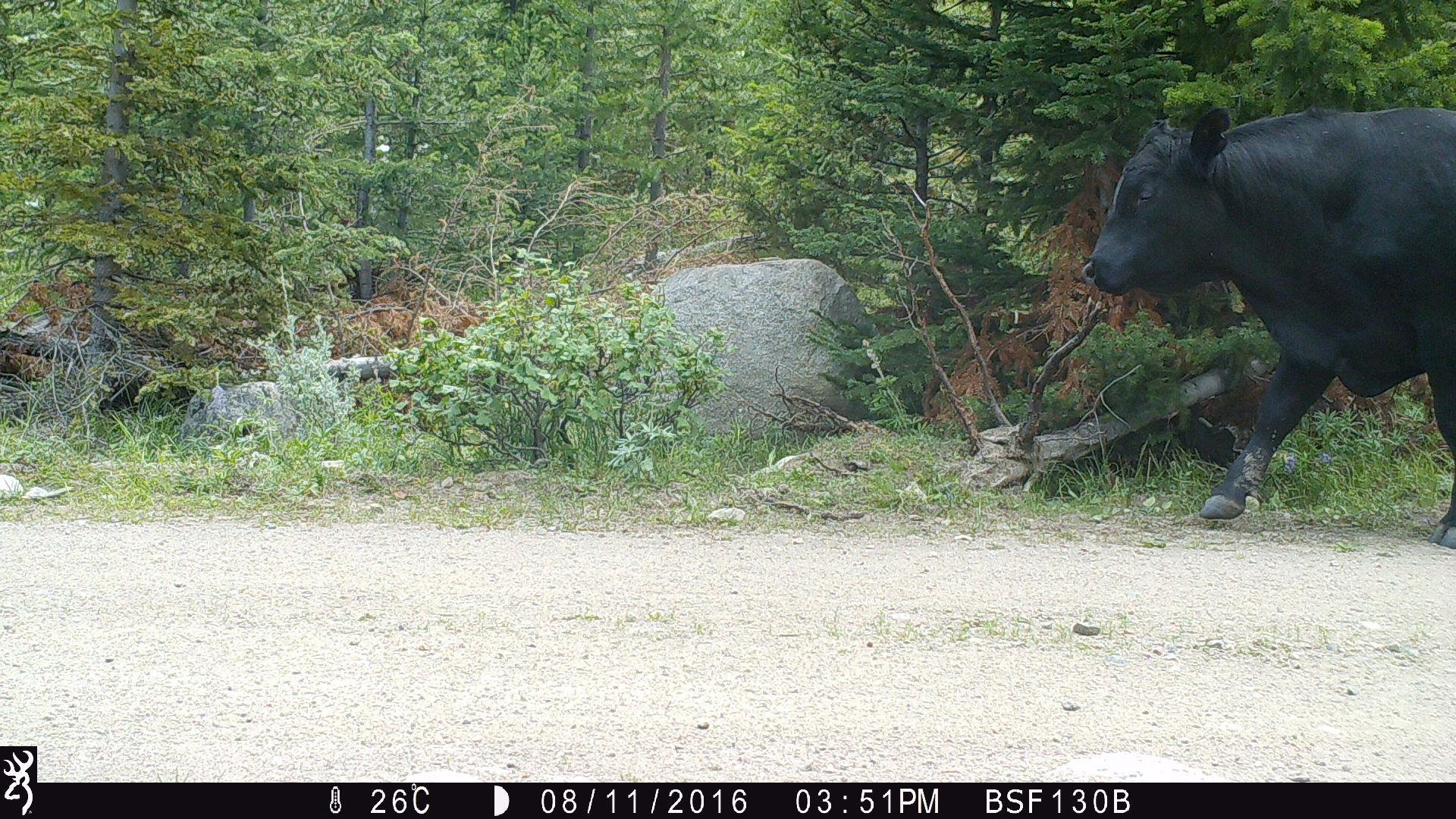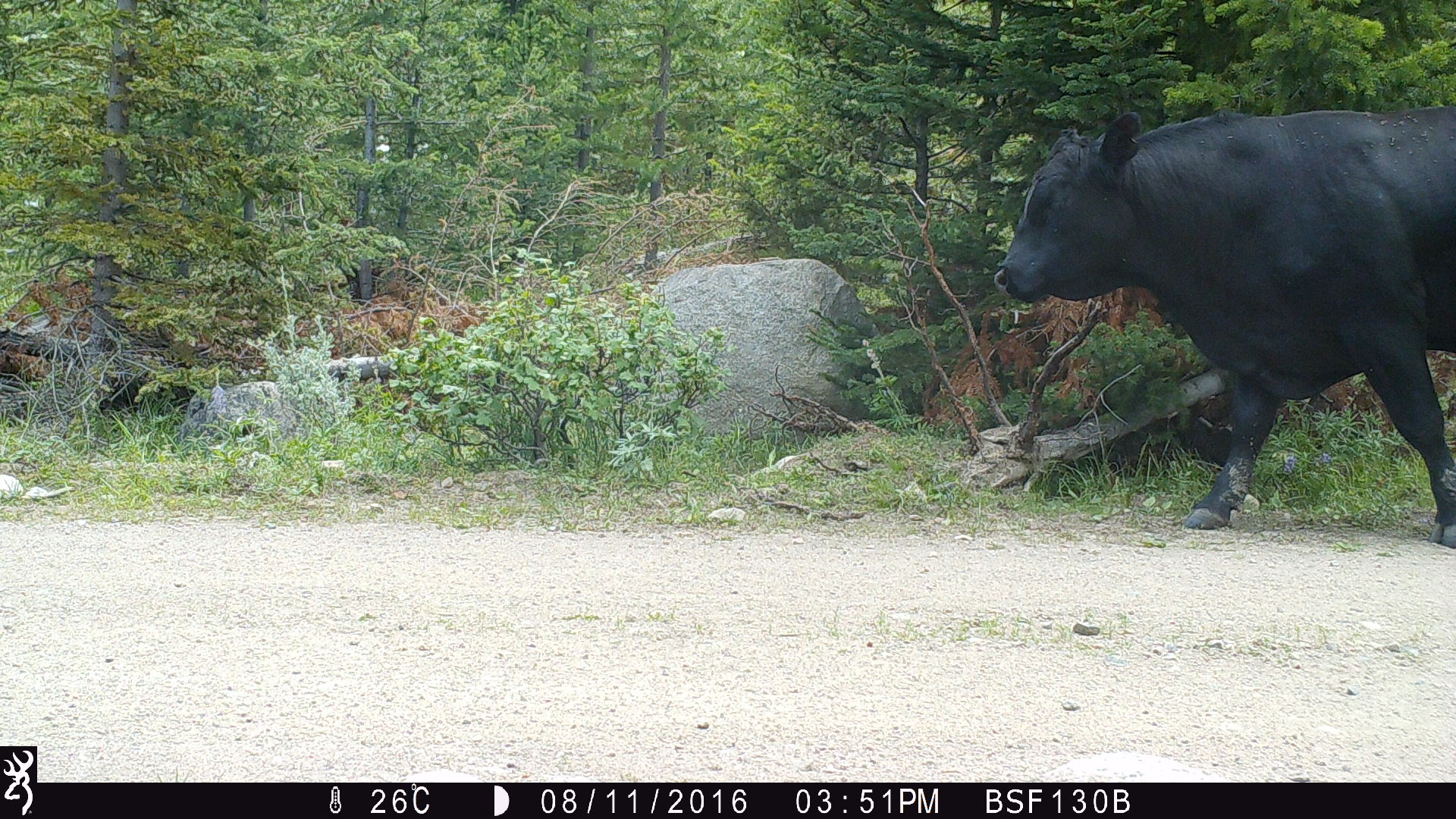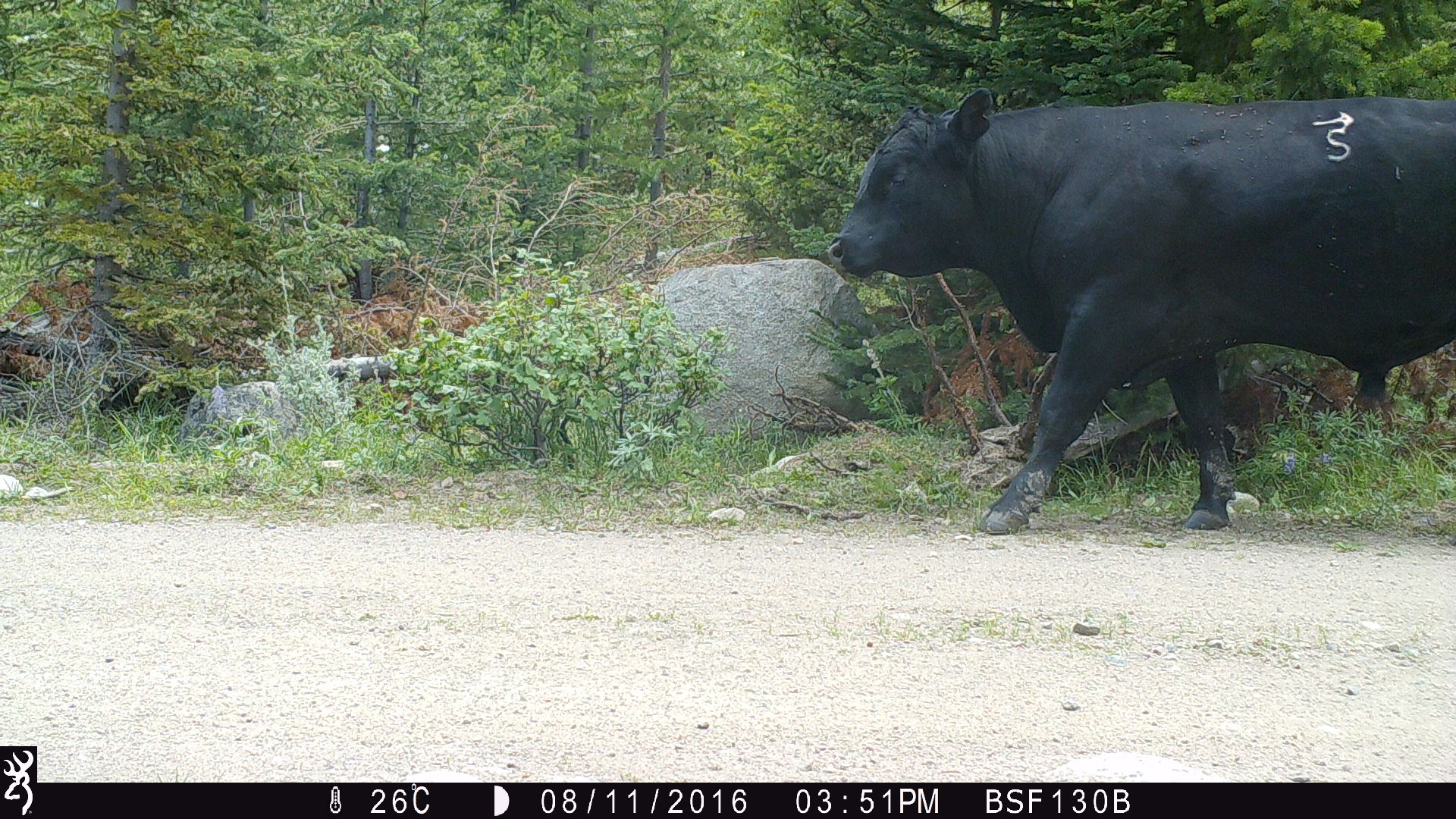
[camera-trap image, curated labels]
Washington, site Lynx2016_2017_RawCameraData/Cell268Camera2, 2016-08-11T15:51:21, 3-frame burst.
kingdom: Animalia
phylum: Chordata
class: Mammalia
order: Artiodactyla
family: Bovidae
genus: Bos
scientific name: Bos taurus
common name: domestic cattle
Domestic cattle (Bos taurus). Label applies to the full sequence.